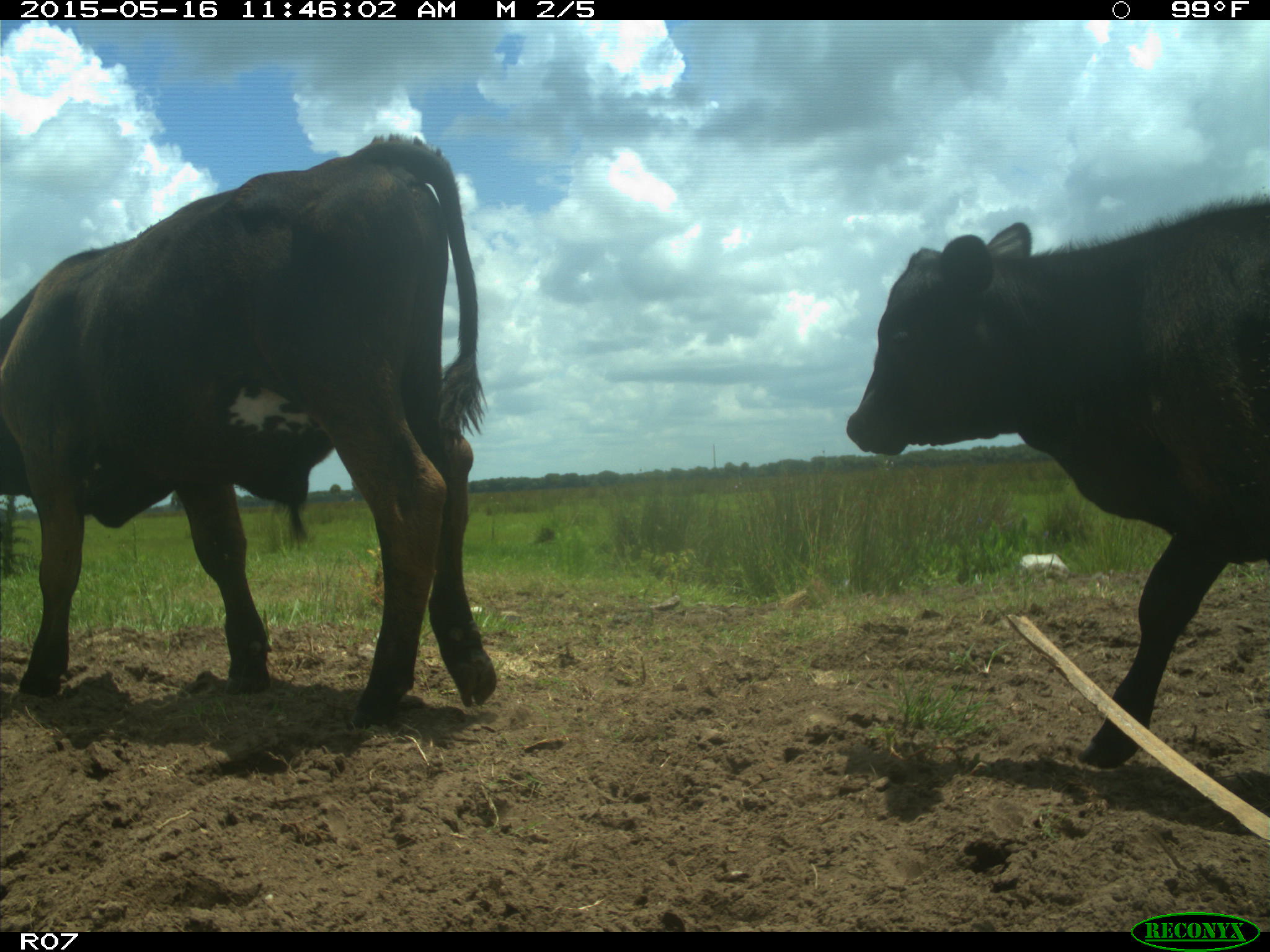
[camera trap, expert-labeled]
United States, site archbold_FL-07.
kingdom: Animalia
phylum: Chordata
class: Mammalia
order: Artiodactyla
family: Bovidae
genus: Bos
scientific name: Bos taurus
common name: domestic cow